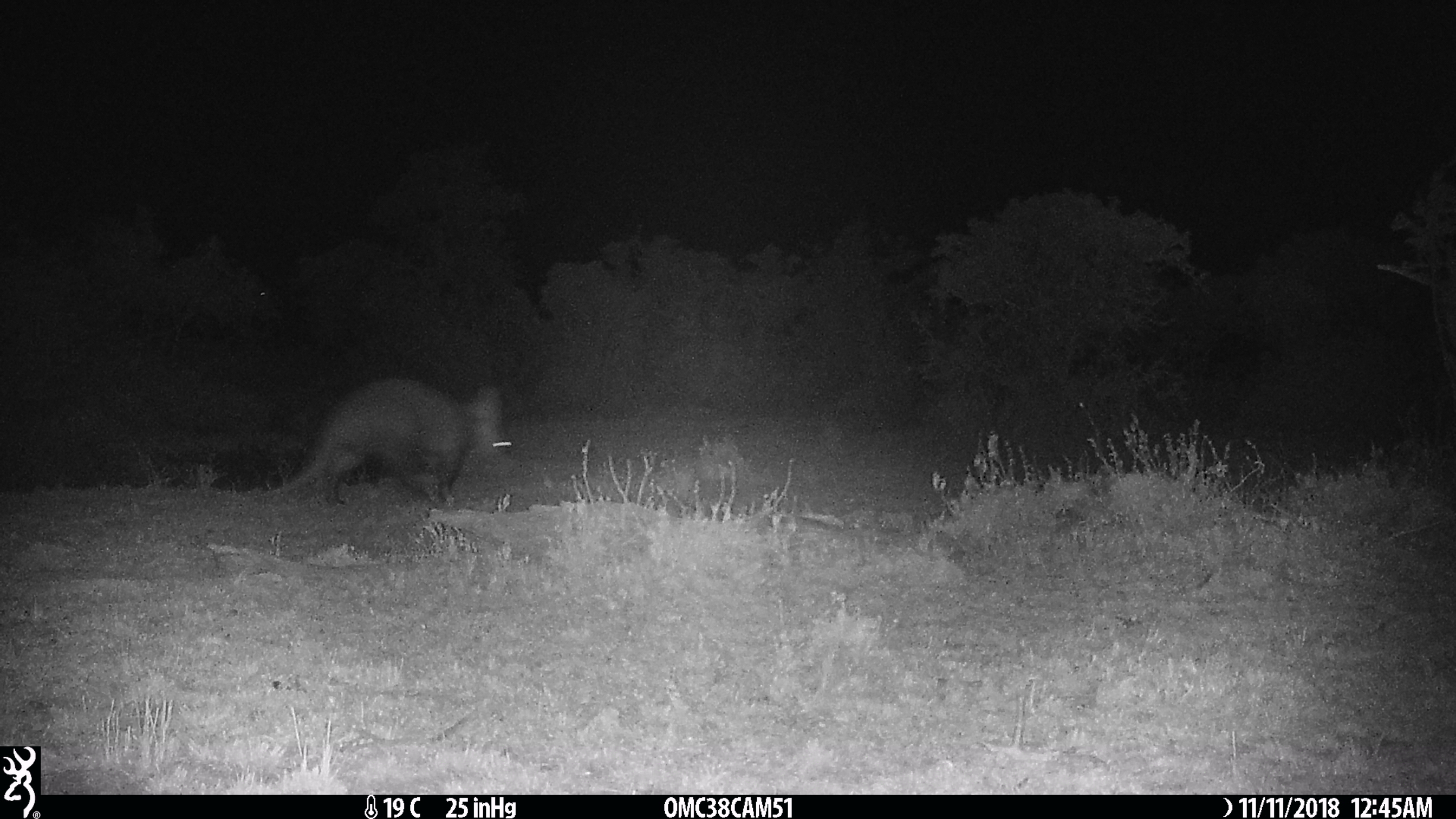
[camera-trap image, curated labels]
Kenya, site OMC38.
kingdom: Animalia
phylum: Chordata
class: Mammalia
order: Tubulidentata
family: Orycteropodidae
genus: Orycteropus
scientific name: Orycteropus afer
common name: aardvark